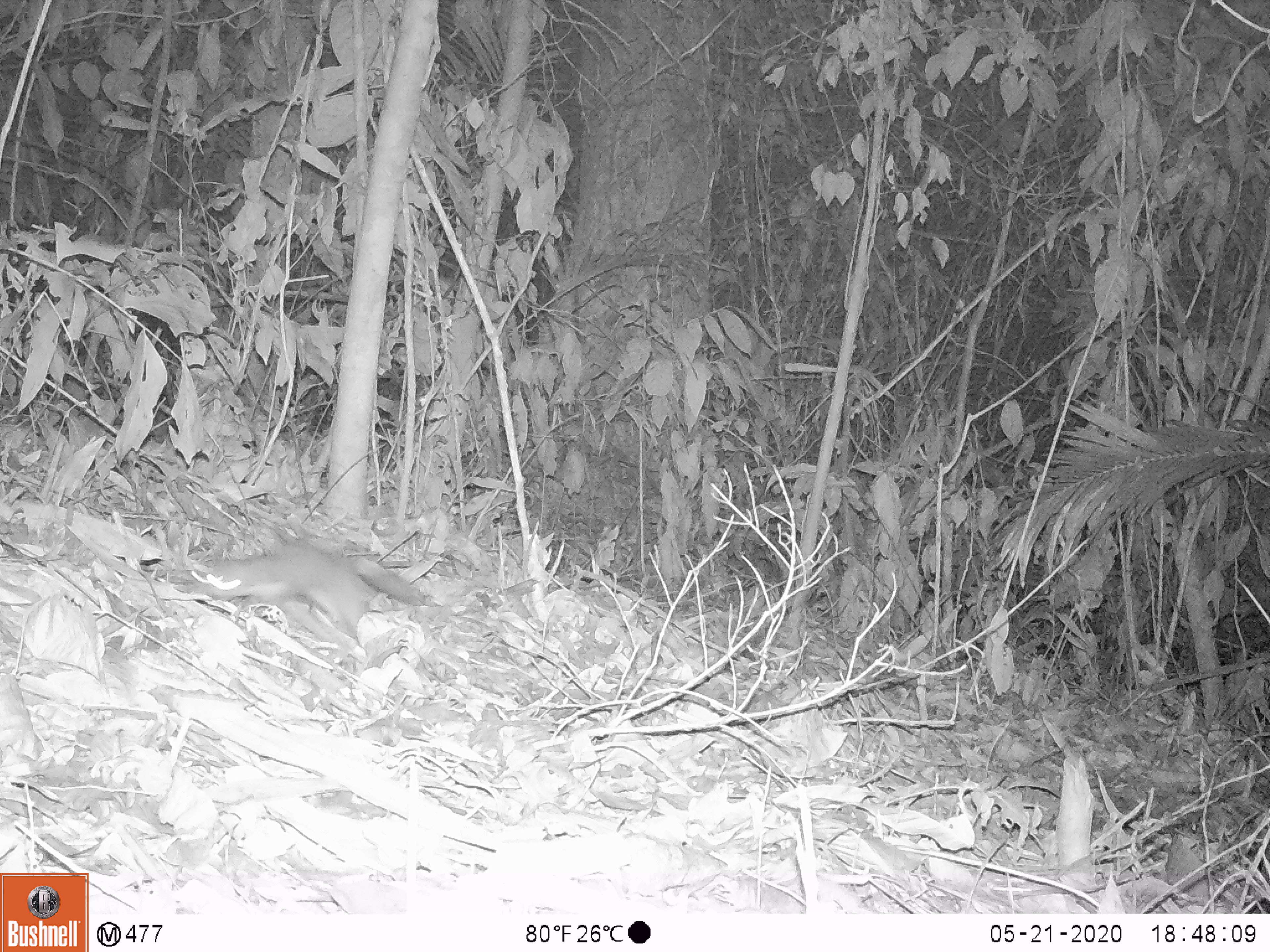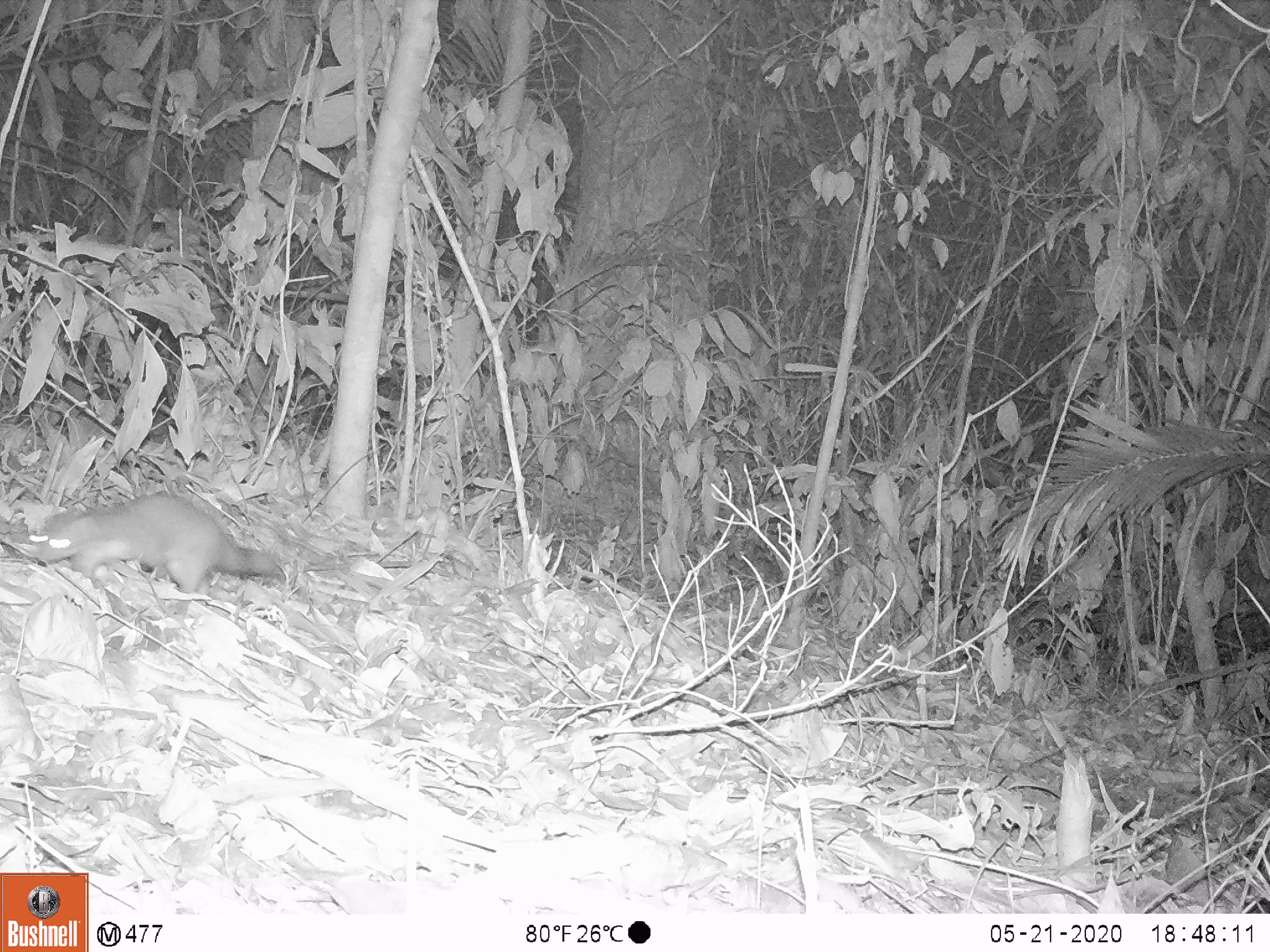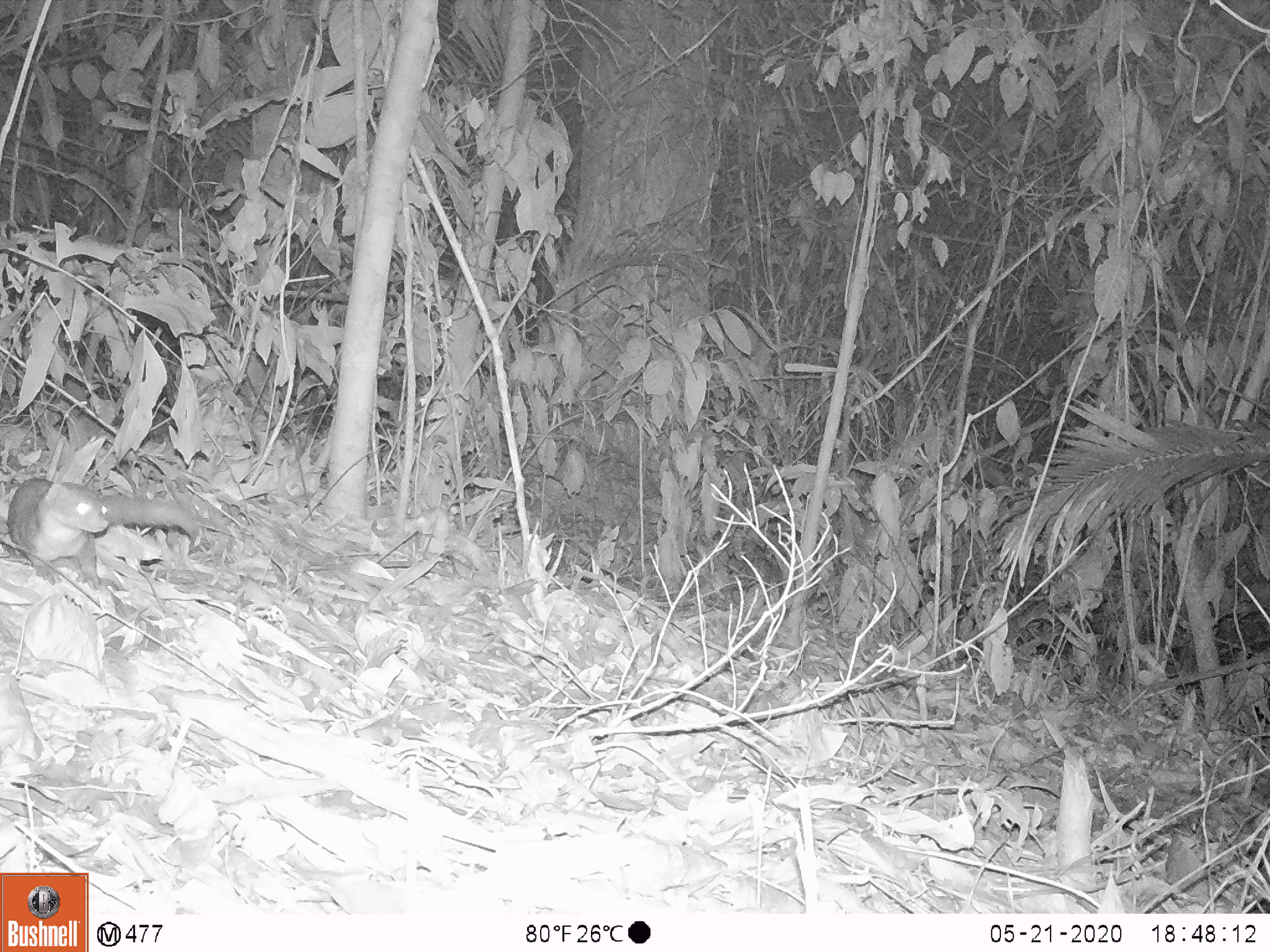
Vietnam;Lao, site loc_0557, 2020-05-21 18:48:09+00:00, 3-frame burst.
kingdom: Animalia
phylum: Chordata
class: Mammalia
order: Carnivora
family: Mustelidae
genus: Mustela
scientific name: Mustela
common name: weasel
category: unidentified weasel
Unidentified weasel (weasel) (Mustela). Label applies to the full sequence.